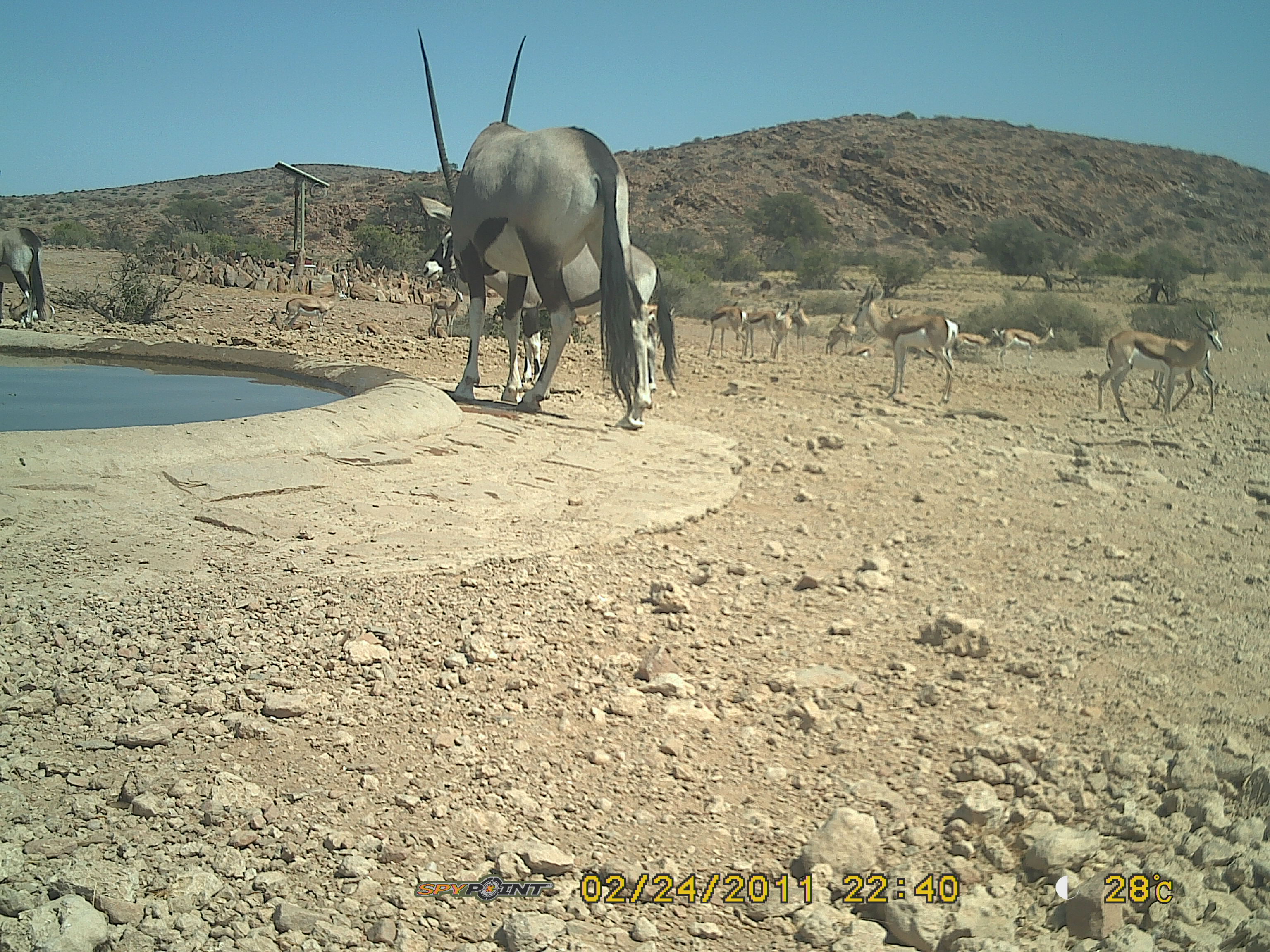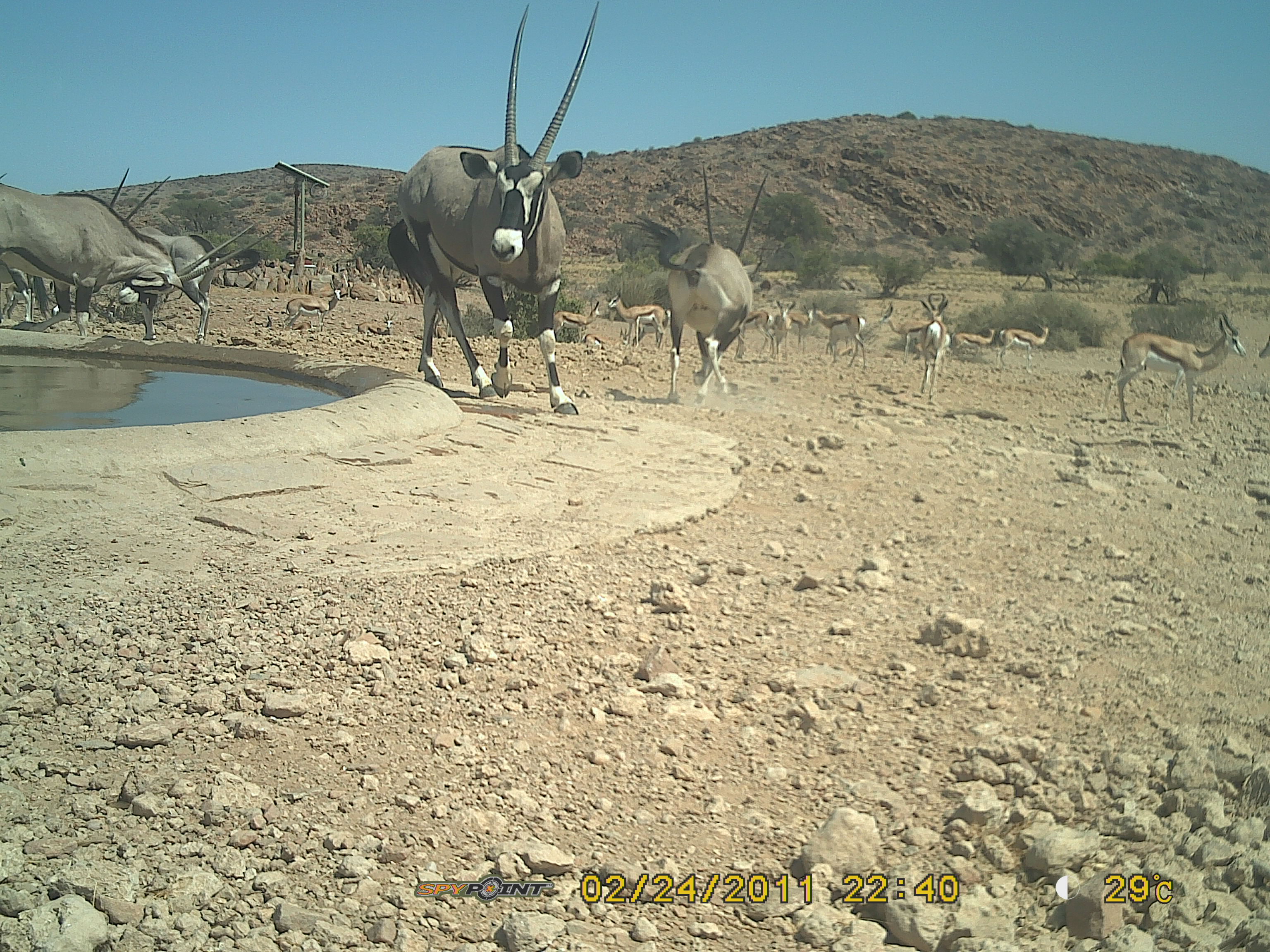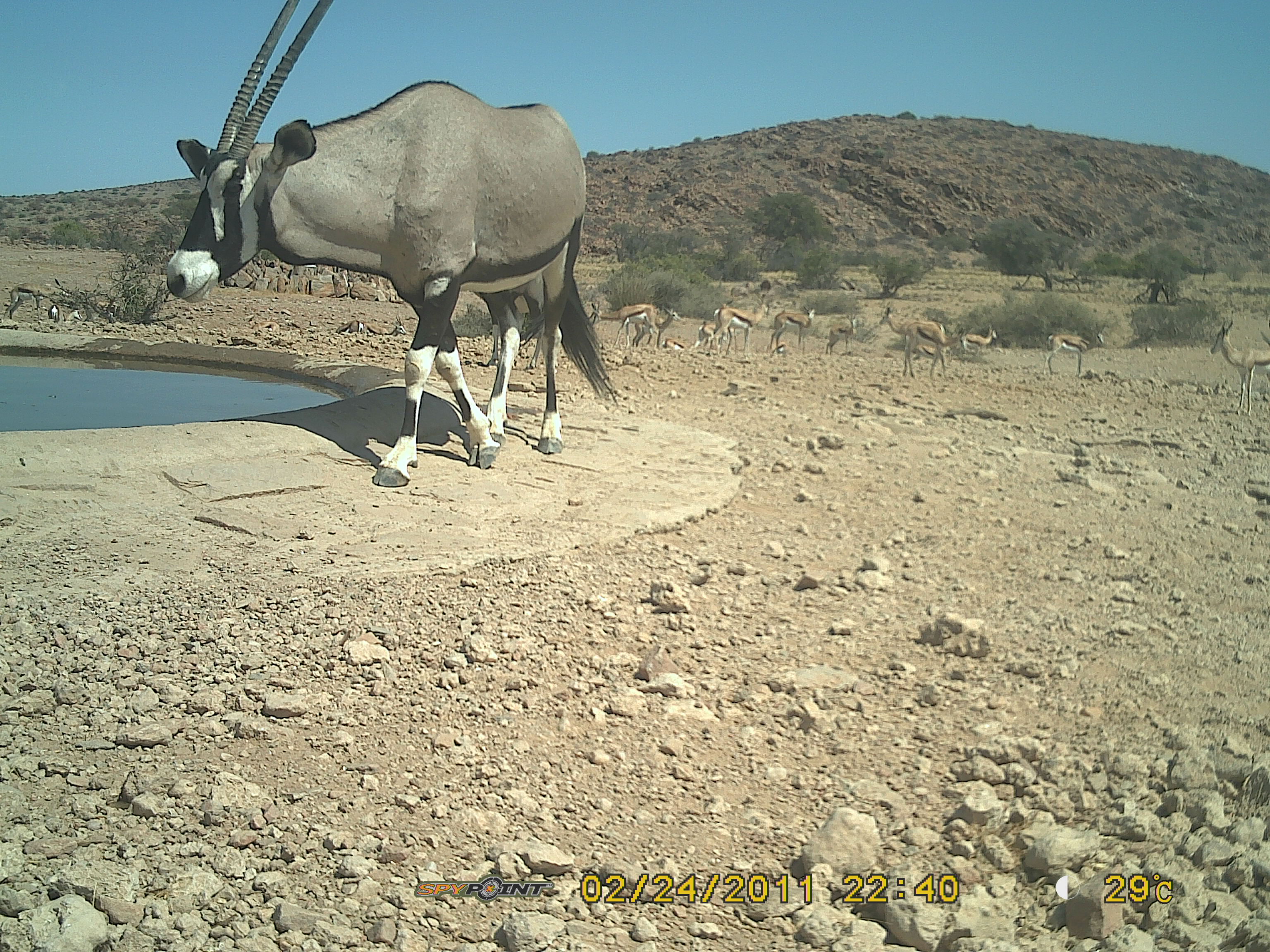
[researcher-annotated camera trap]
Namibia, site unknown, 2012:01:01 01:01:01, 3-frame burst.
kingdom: Animalia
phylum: Chordata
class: Mammalia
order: Artiodactyla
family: Bovidae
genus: Oryx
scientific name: Oryx gazella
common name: gemsbok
Oryx gazella (gemsbok).